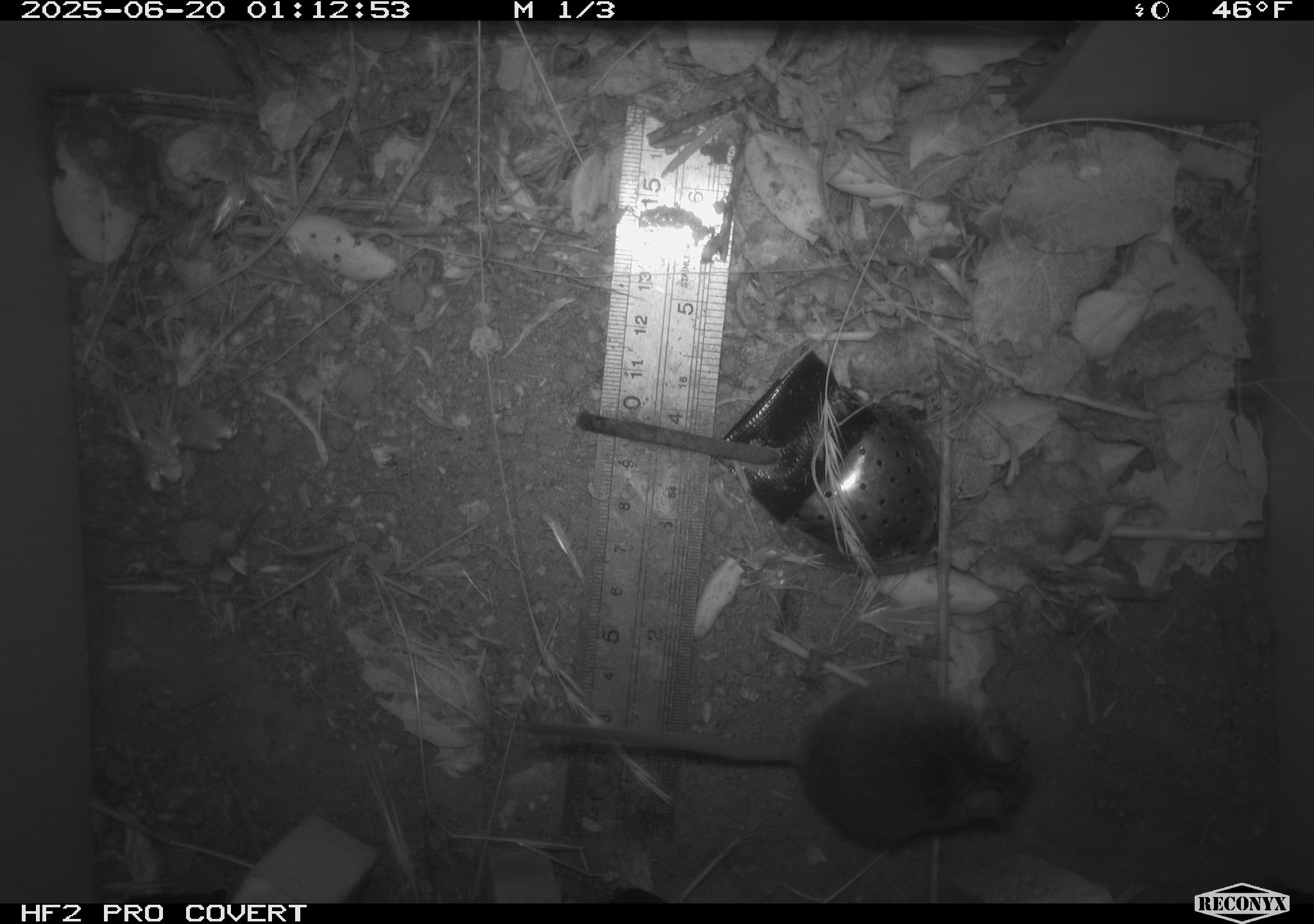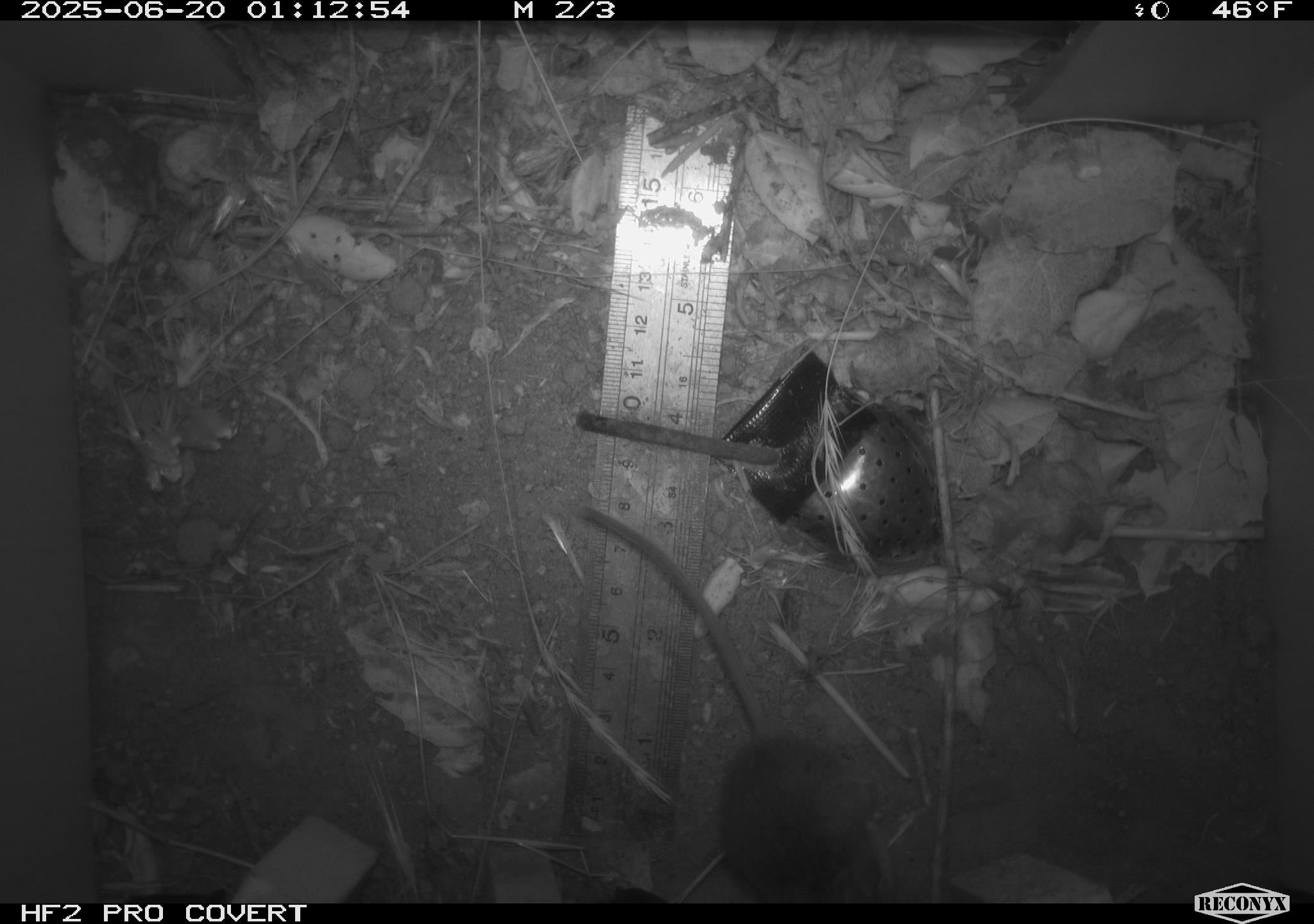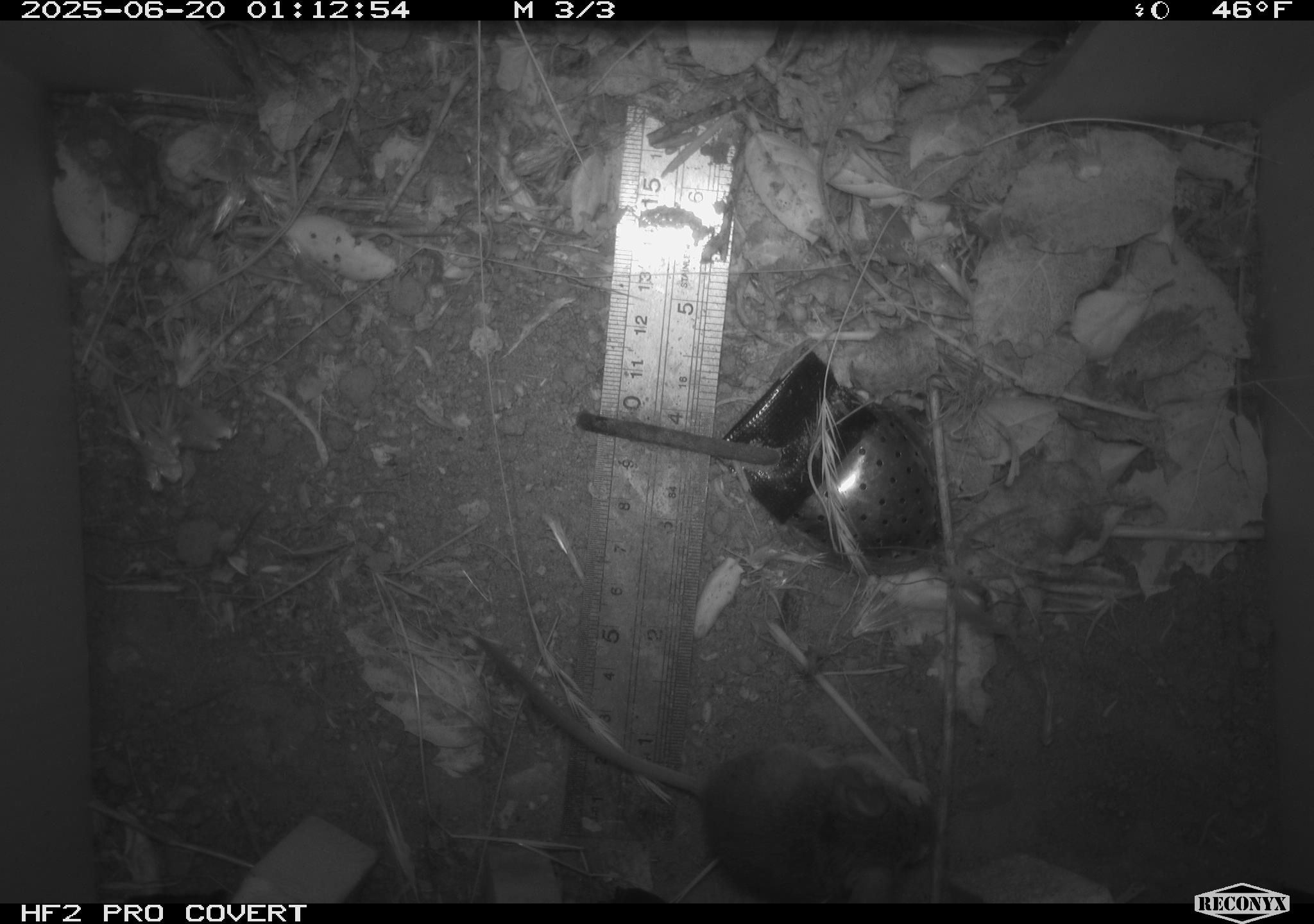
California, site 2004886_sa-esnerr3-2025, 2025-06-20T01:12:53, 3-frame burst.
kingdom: Animalia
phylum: Chordata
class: Mammalia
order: Rodentia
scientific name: Rodentia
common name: rodent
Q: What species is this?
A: Rodent (Rodentia).